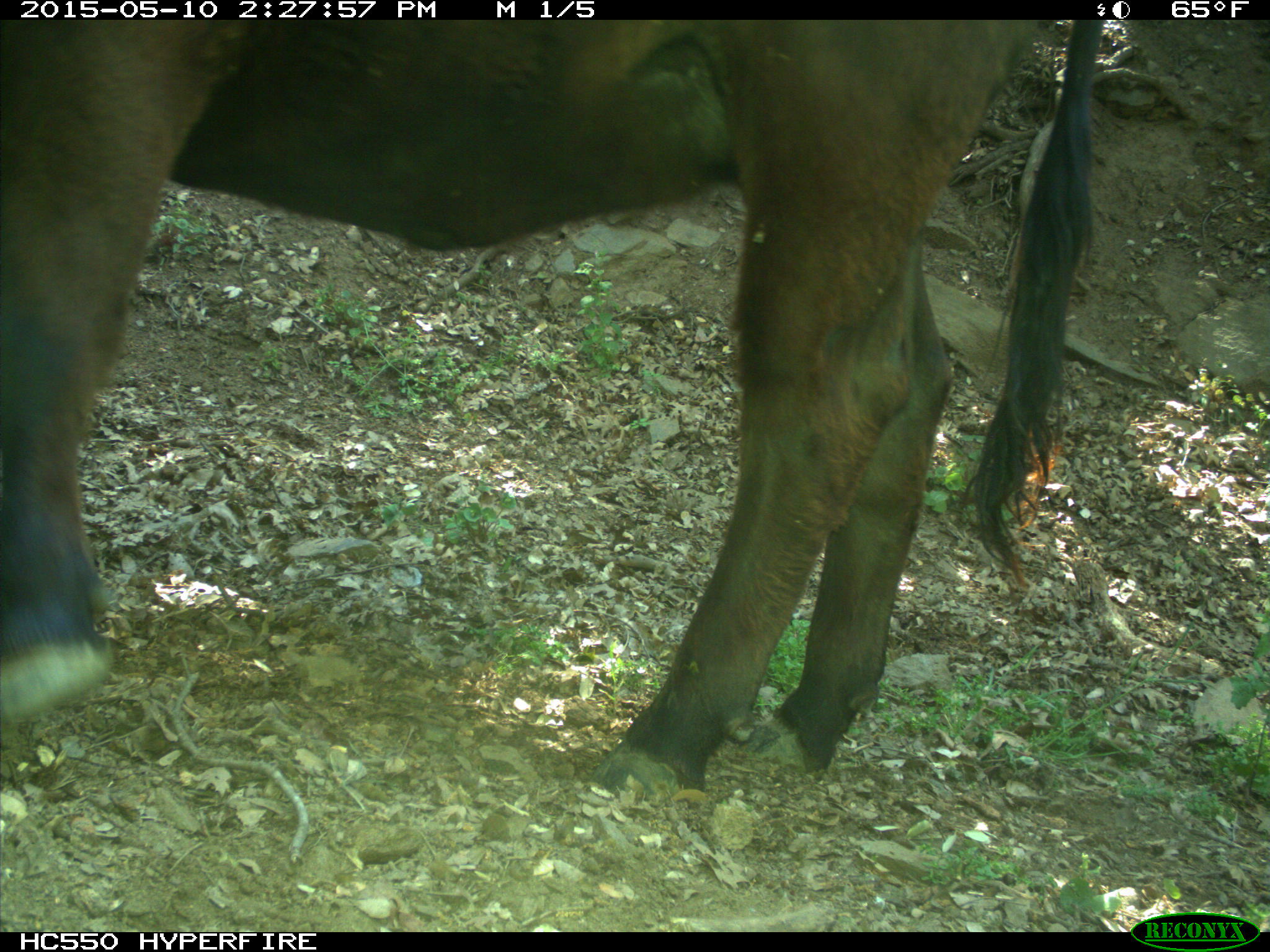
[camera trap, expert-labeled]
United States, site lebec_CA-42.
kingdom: Animalia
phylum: Chordata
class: Mammalia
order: Artiodactyla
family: Bovidae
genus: Bos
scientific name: Bos taurus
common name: domestic cow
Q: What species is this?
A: Bos taurus (domestic cow).